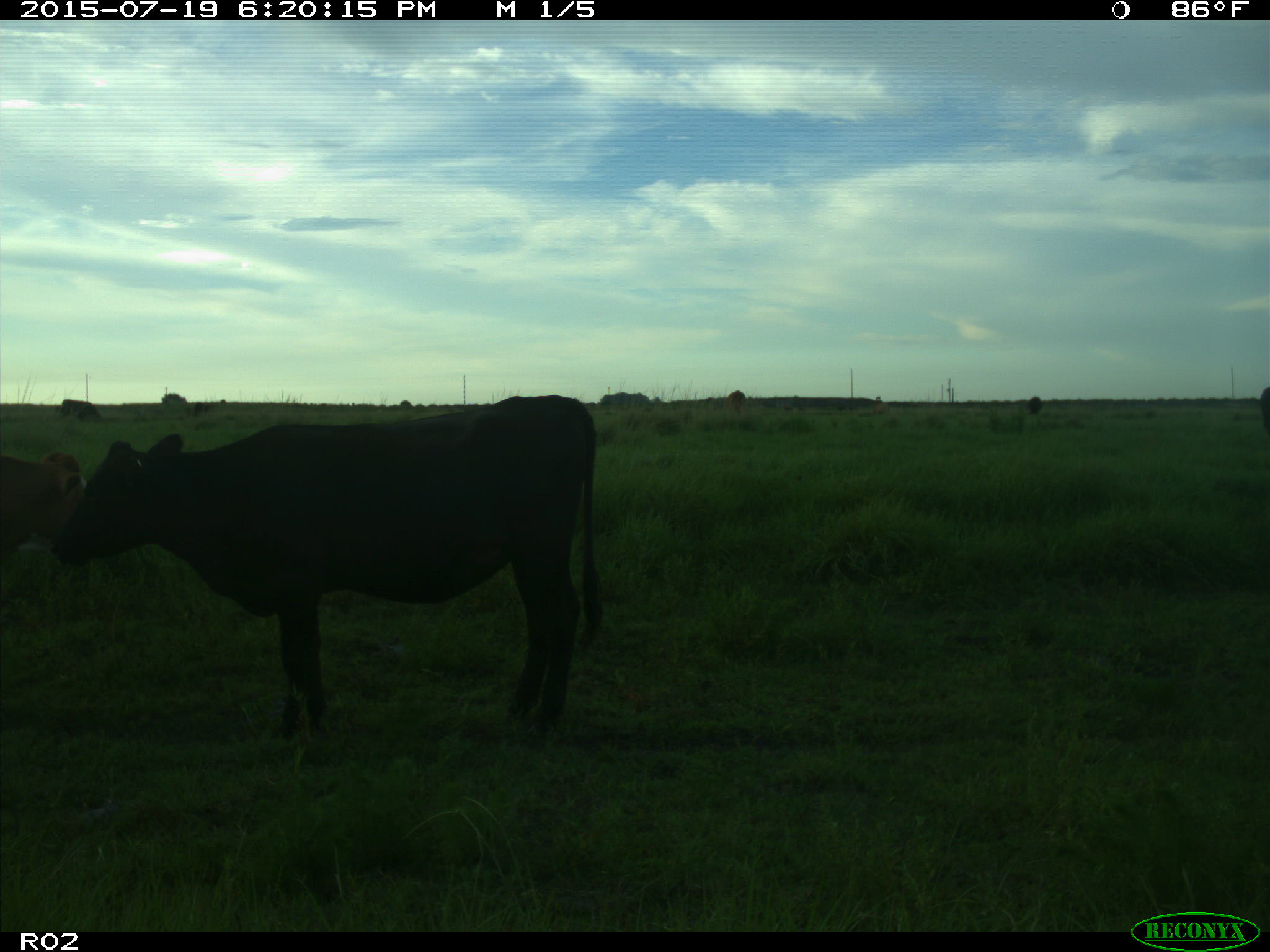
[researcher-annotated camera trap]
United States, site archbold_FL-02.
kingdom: Animalia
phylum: Chordata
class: Mammalia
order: Artiodactyla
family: Bovidae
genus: Bos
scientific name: Bos taurus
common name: domestic cow